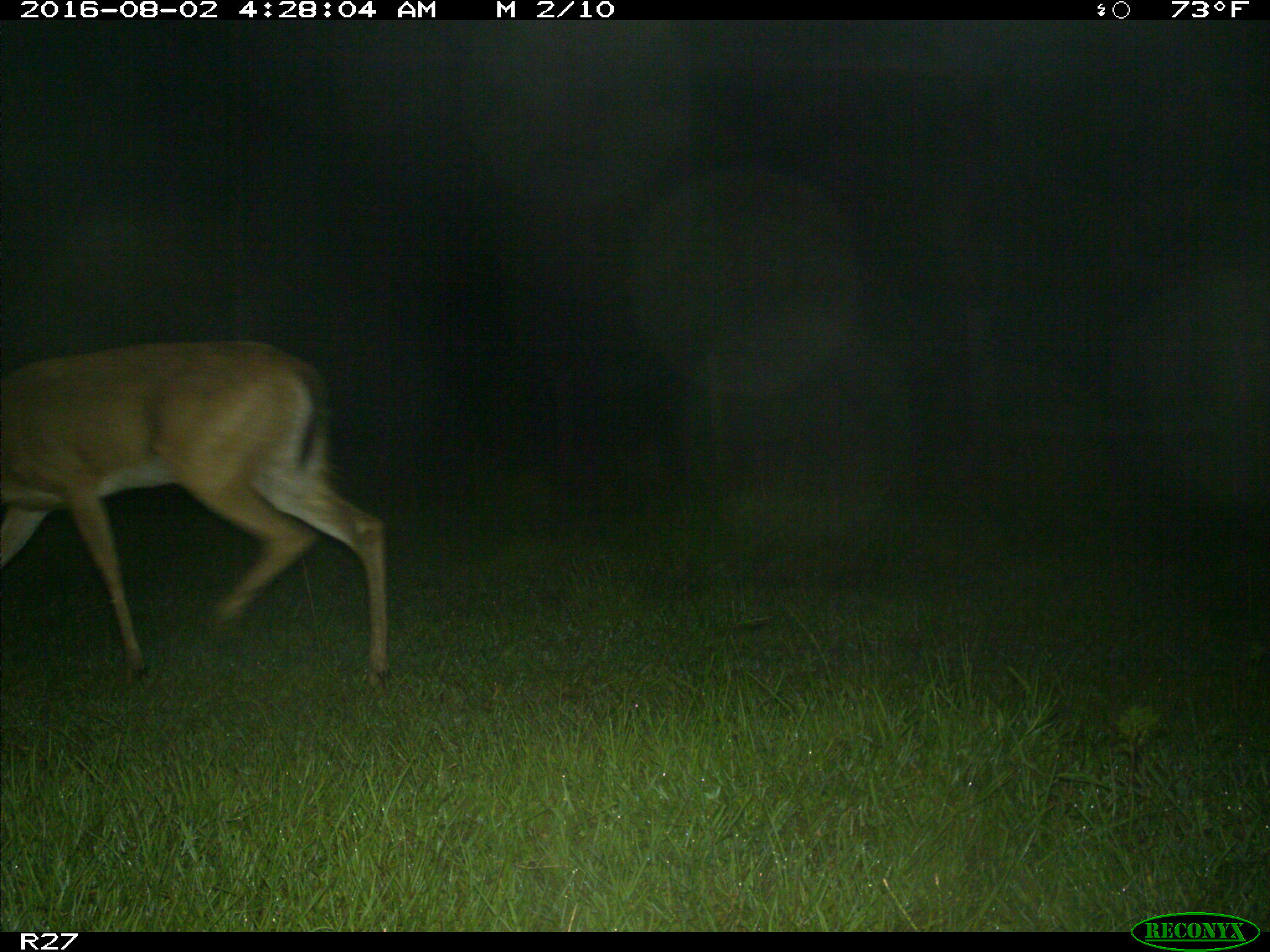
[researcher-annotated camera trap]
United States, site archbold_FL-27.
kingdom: Animalia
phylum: Chordata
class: Mammalia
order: Artiodactyla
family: Cervidae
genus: Odocoileus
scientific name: Odocoileus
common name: deer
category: unidentified deer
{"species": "unidentified deer (deer) (Odocoileus)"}